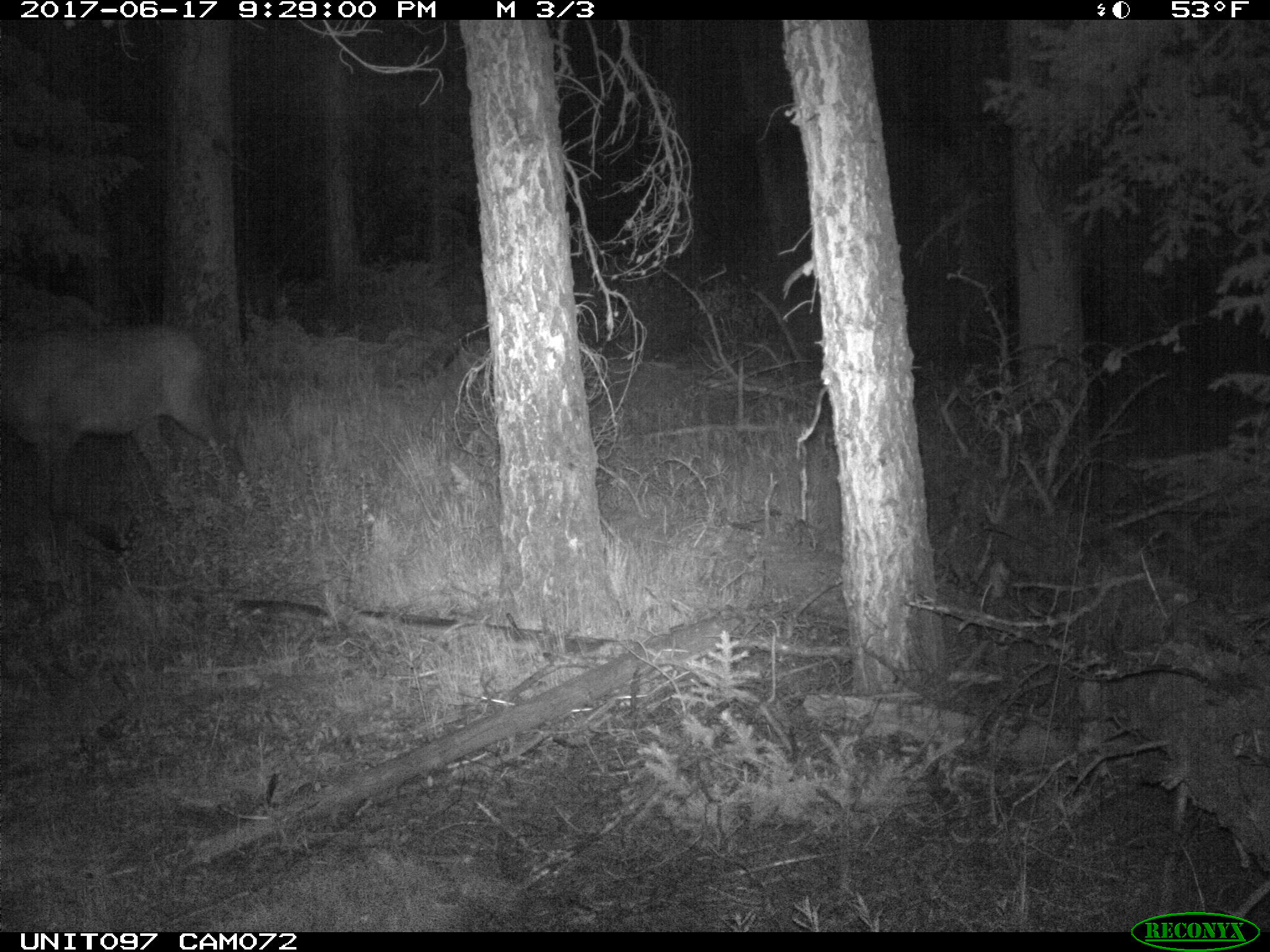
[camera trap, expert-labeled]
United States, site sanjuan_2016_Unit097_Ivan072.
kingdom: Animalia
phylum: Chordata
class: Mammalia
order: Artiodactyla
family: Cervidae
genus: Cervus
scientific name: Cervus elaphus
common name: red deer